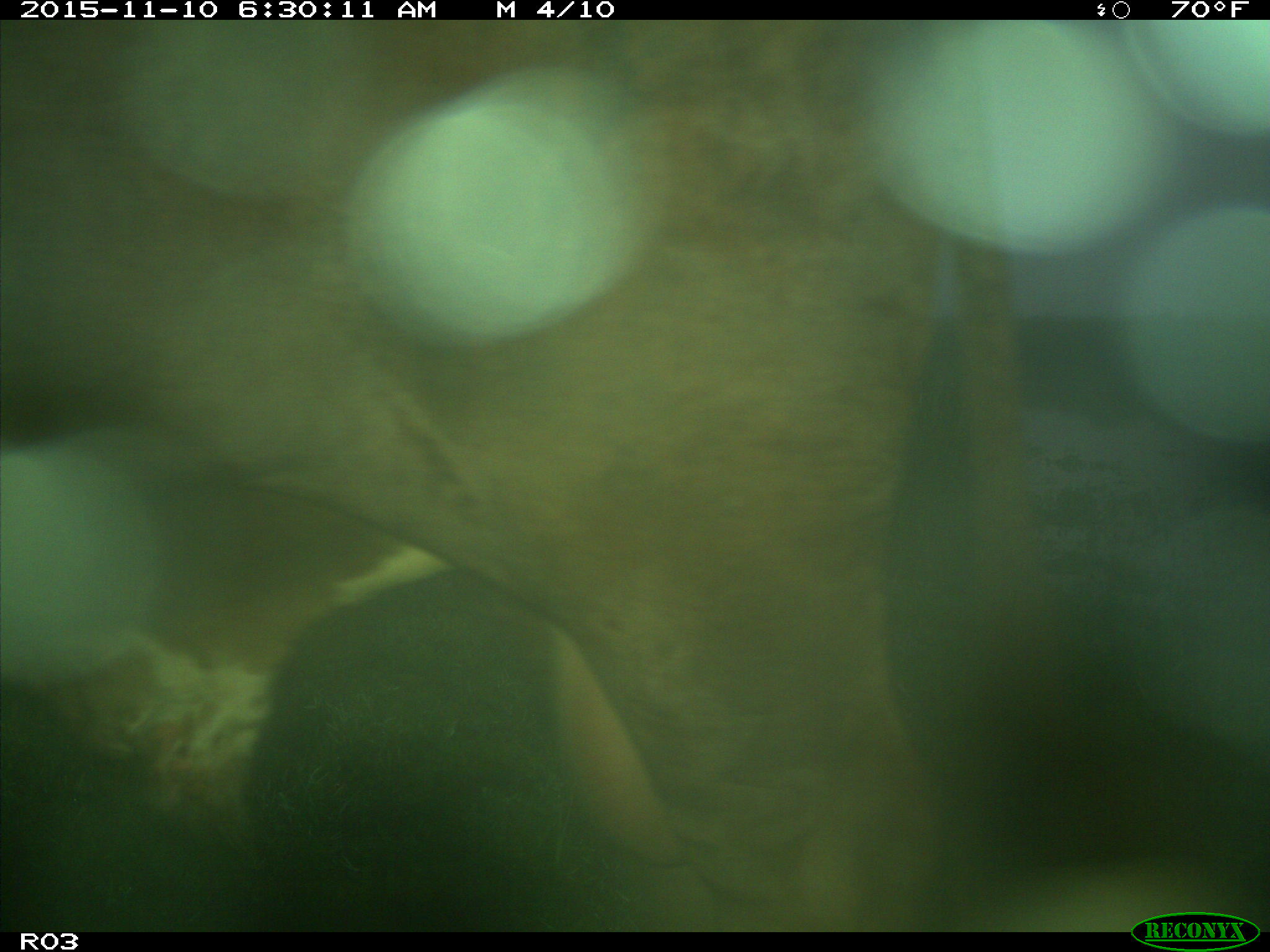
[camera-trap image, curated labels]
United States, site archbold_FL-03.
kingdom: Animalia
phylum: Chordata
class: Mammalia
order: Artiodactyla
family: Bovidae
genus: Bos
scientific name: Bos taurus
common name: domestic cow